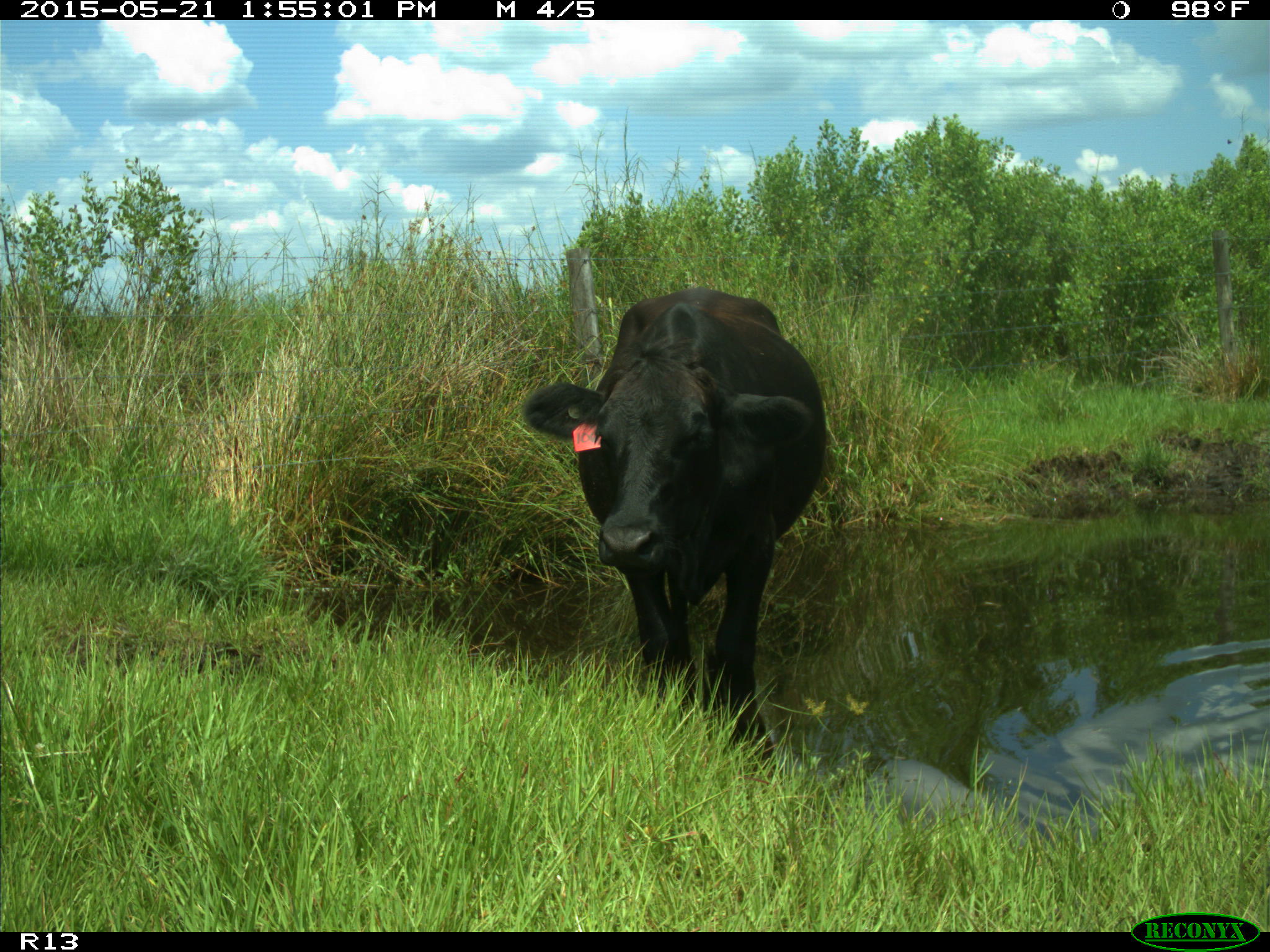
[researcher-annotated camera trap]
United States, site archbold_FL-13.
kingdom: Animalia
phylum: Chordata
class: Mammalia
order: Artiodactyla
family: Bovidae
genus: Bos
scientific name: Bos taurus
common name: domestic cow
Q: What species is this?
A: Bos taurus (domestic cow).